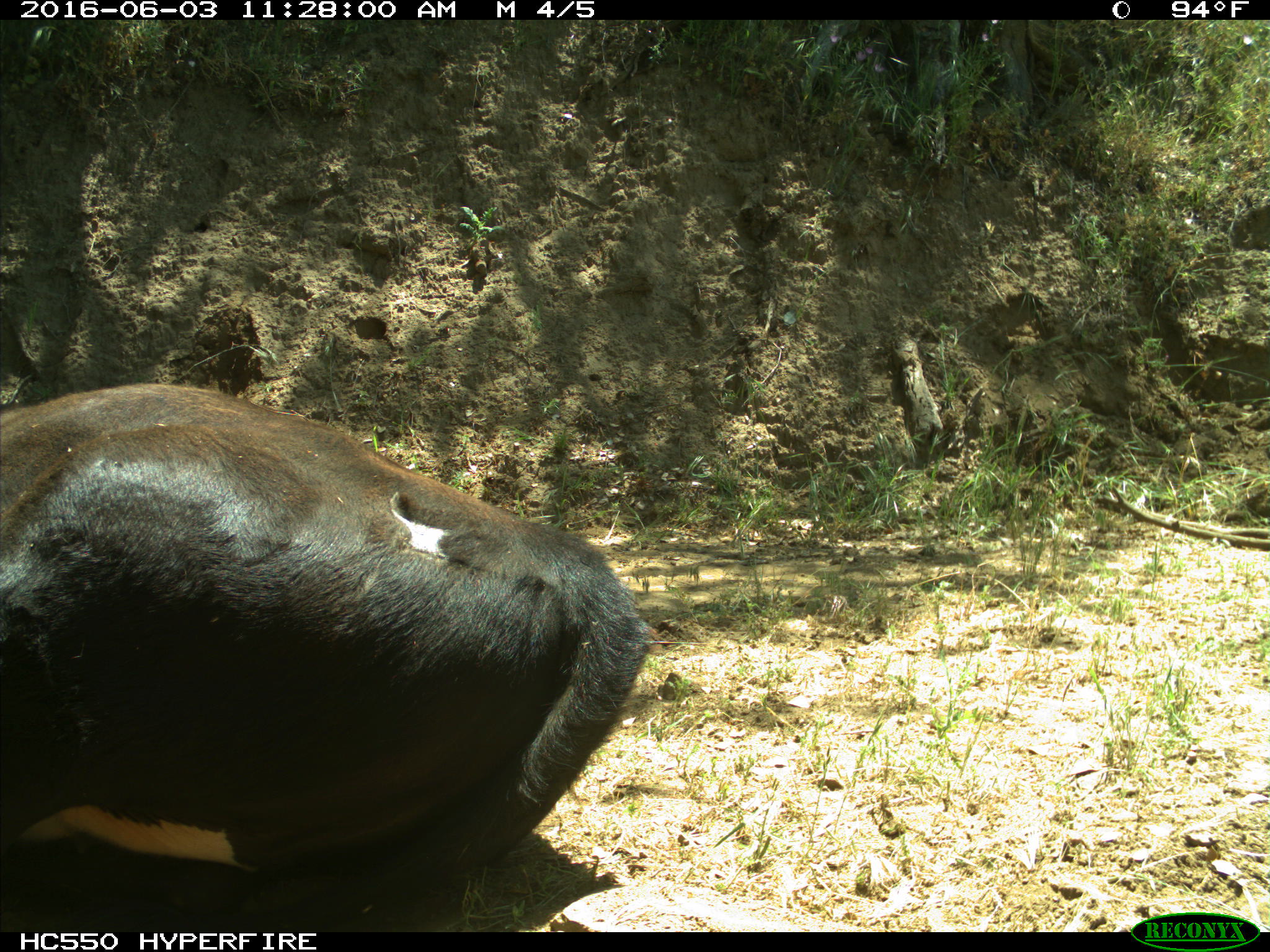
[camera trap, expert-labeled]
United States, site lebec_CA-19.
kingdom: Animalia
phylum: Chordata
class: Mammalia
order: Artiodactyla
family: Bovidae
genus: Bos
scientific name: Bos taurus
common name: domestic cow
Bos taurus (domestic cow).